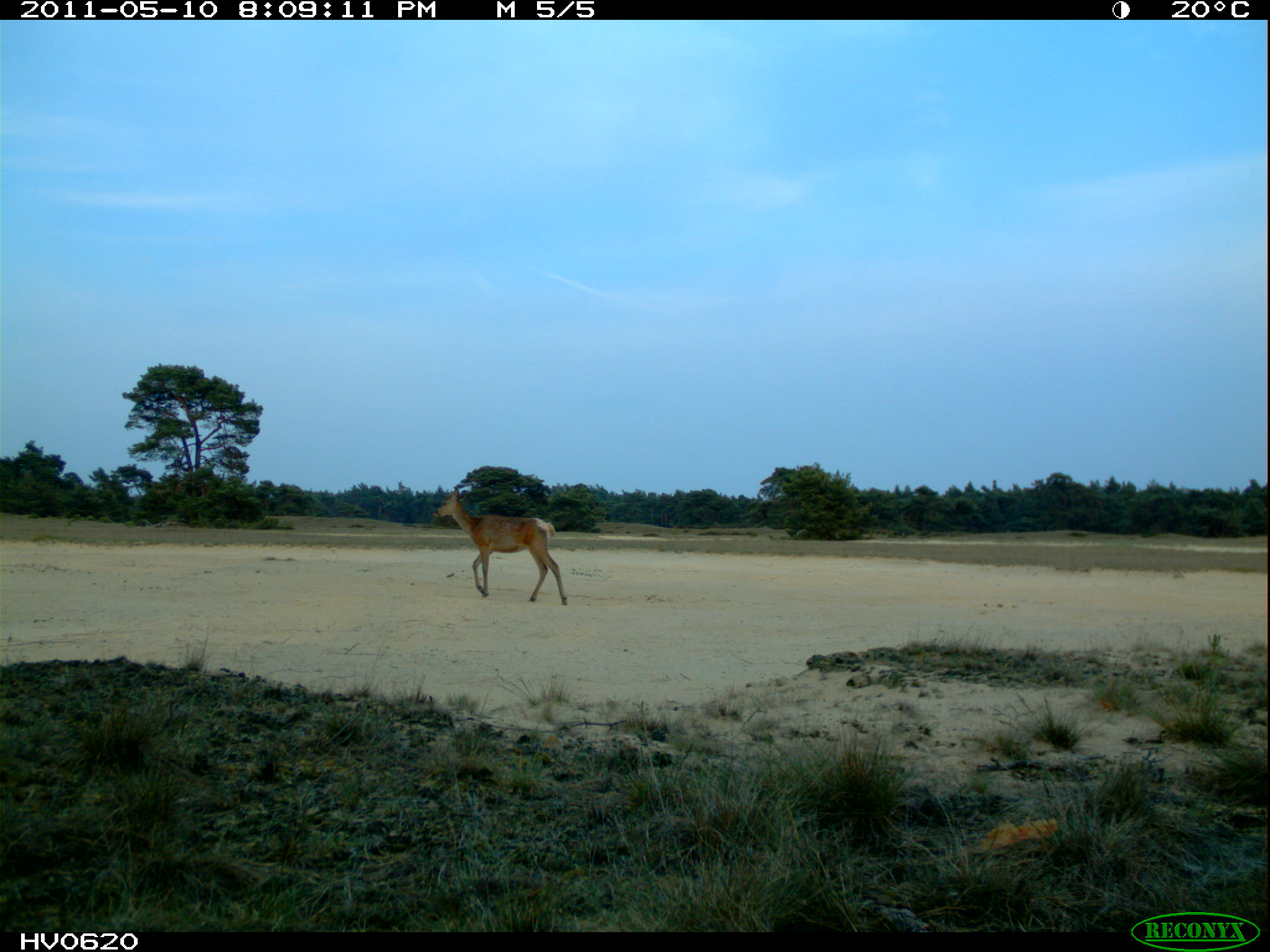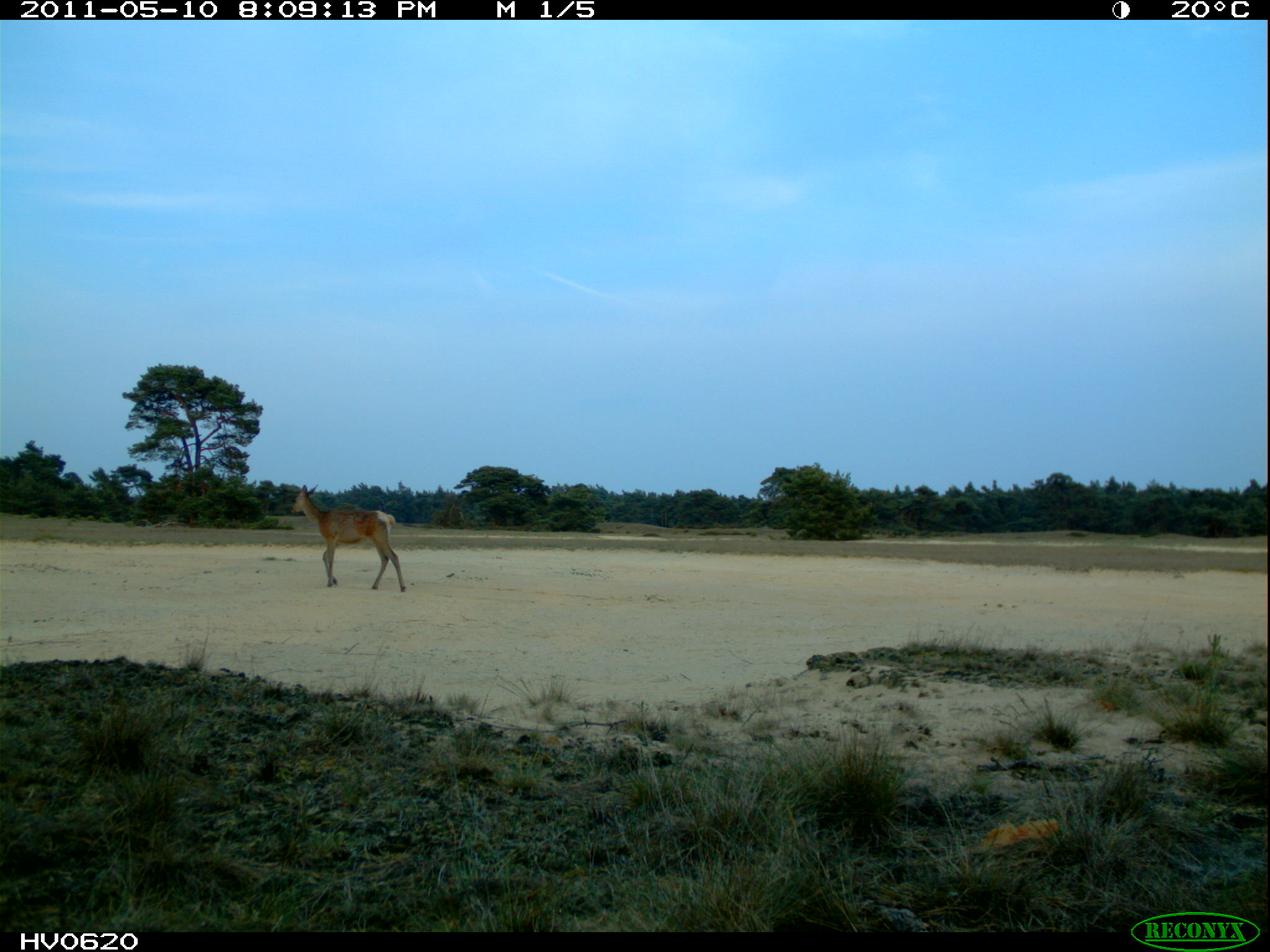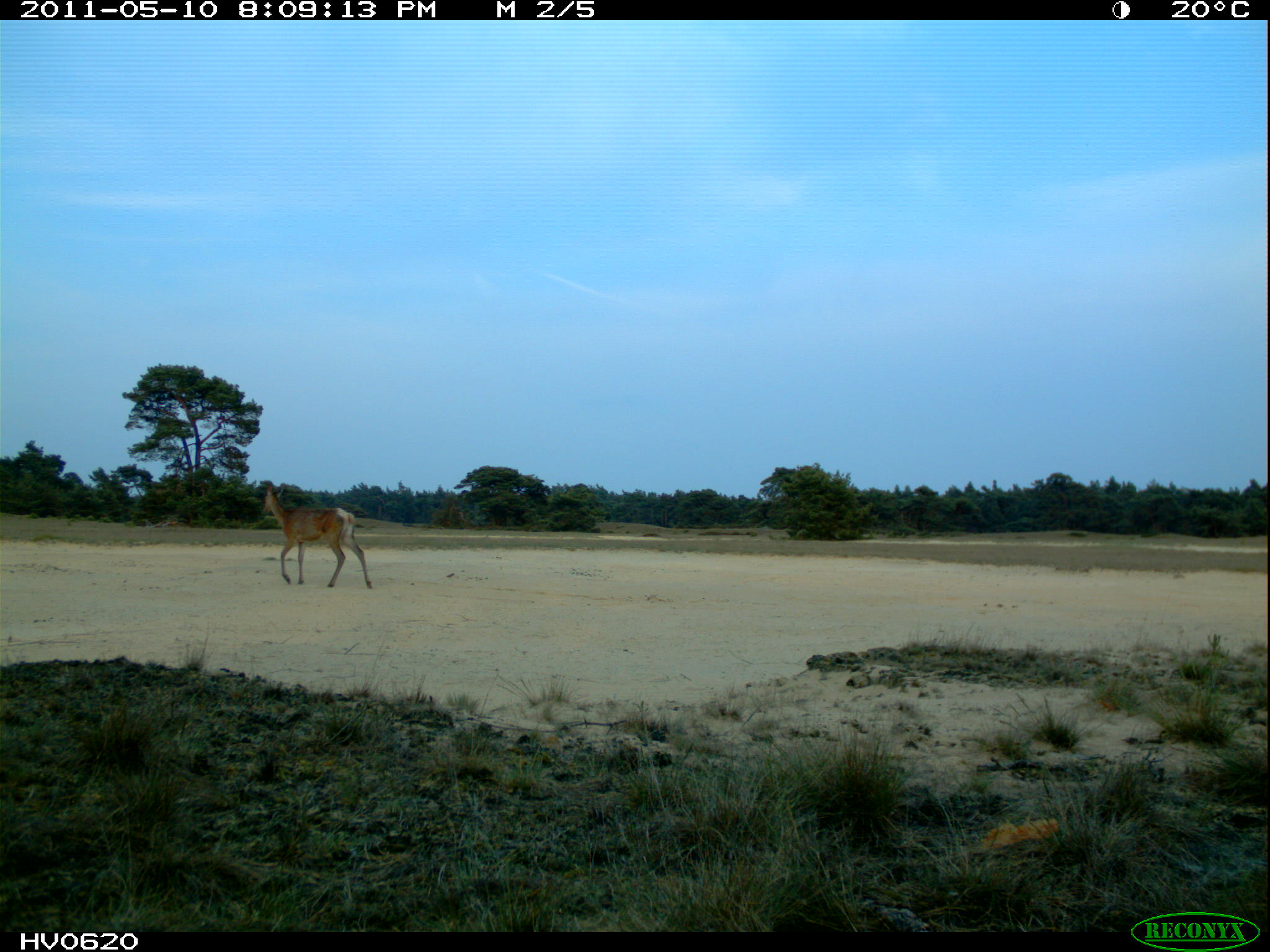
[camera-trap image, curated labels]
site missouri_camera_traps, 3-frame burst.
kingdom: Animalia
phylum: Chordata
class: Mammalia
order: Artiodactyla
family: Cervidae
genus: Cervus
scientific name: Cervus elaphus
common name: red deer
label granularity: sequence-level